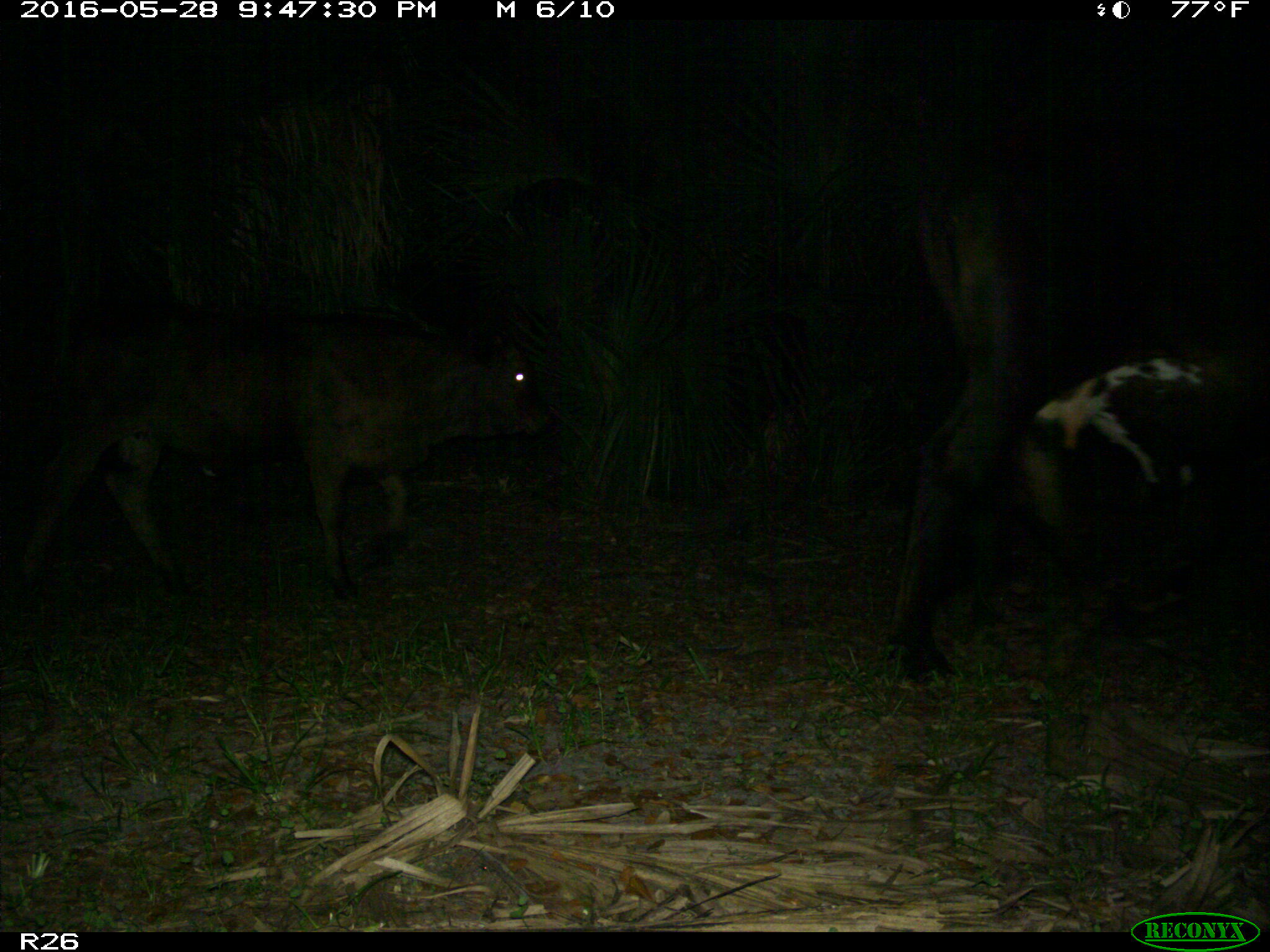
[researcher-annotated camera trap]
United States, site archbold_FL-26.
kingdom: Animalia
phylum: Chordata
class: Mammalia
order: Artiodactyla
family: Bovidae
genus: Bos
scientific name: Bos taurus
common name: domestic cow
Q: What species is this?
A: Bos taurus (domestic cow).